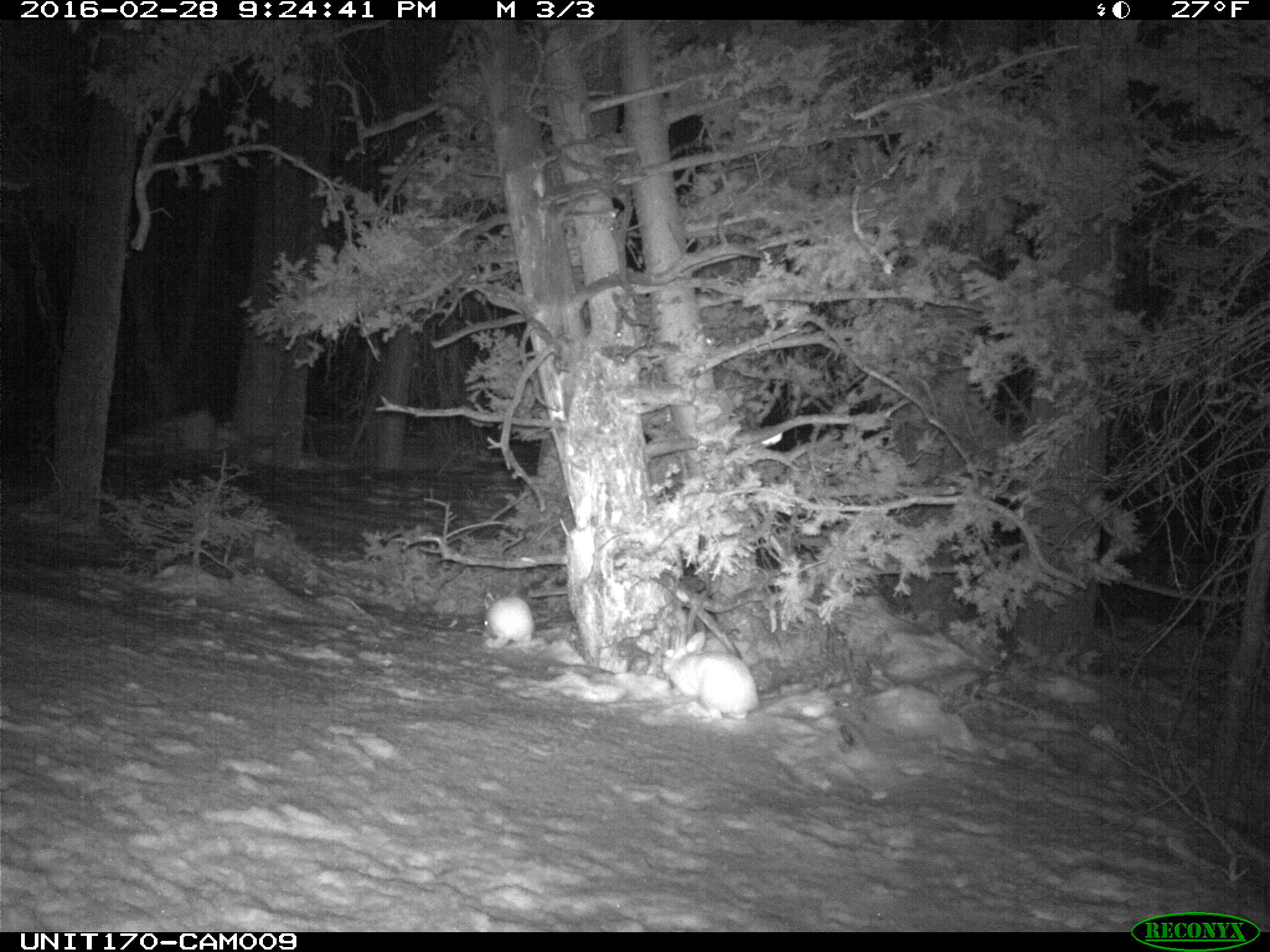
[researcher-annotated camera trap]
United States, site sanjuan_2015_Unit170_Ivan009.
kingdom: Animalia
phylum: Chordata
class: Mammalia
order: Lagomorpha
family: Leporidae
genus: Lepus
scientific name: Lepus americanus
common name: snowshoe hare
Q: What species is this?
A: Lepus americanus (snowshoe hare).